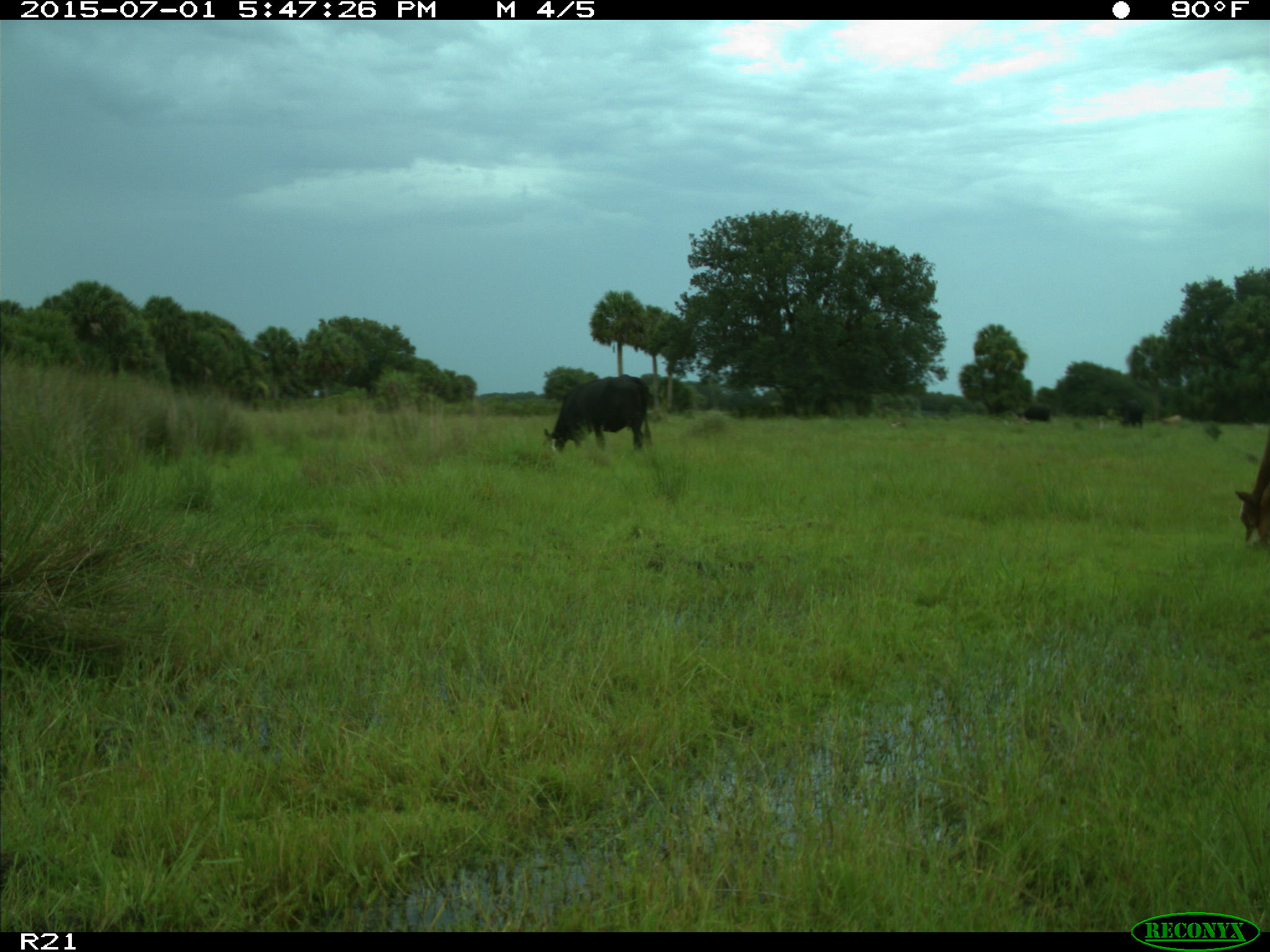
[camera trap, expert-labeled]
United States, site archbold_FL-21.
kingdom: Animalia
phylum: Chordata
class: Mammalia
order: Artiodactyla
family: Bovidae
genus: Bos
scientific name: Bos taurus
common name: domestic cow